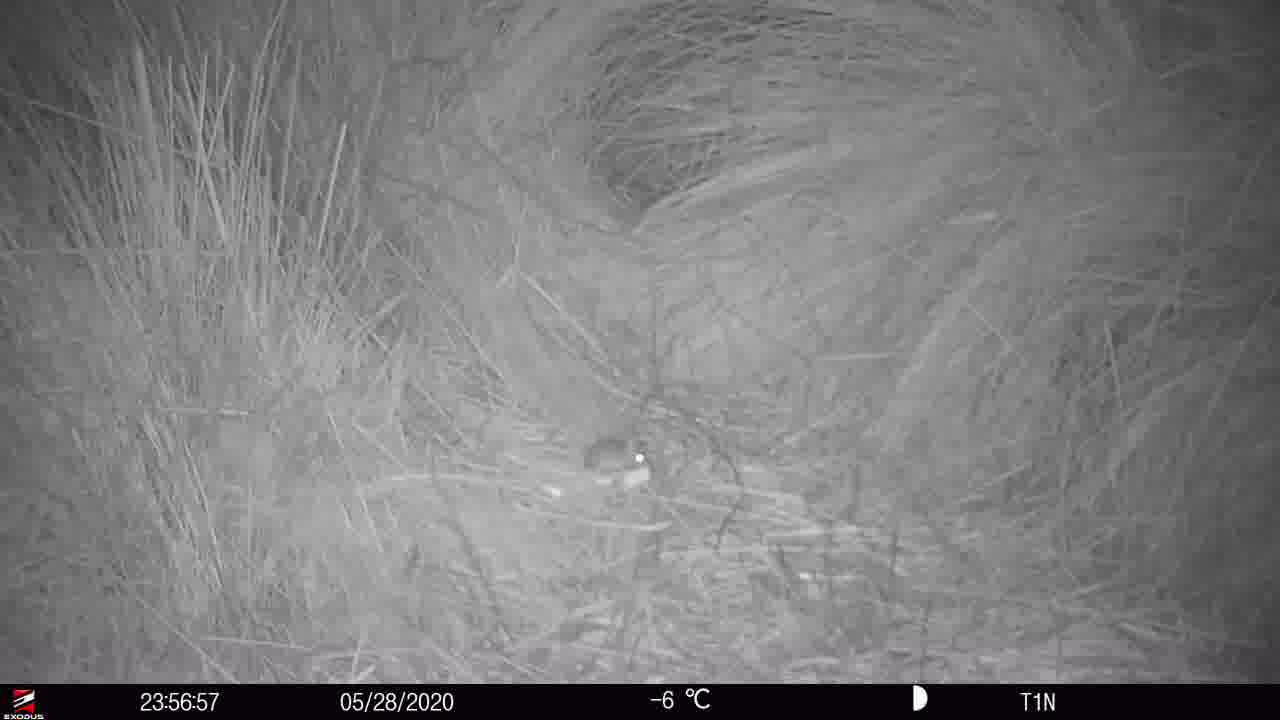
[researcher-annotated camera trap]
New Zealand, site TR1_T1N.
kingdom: Animalia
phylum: Chordata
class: Mammalia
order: Rodentia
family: Muridae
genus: Mus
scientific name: Mus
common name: mouse